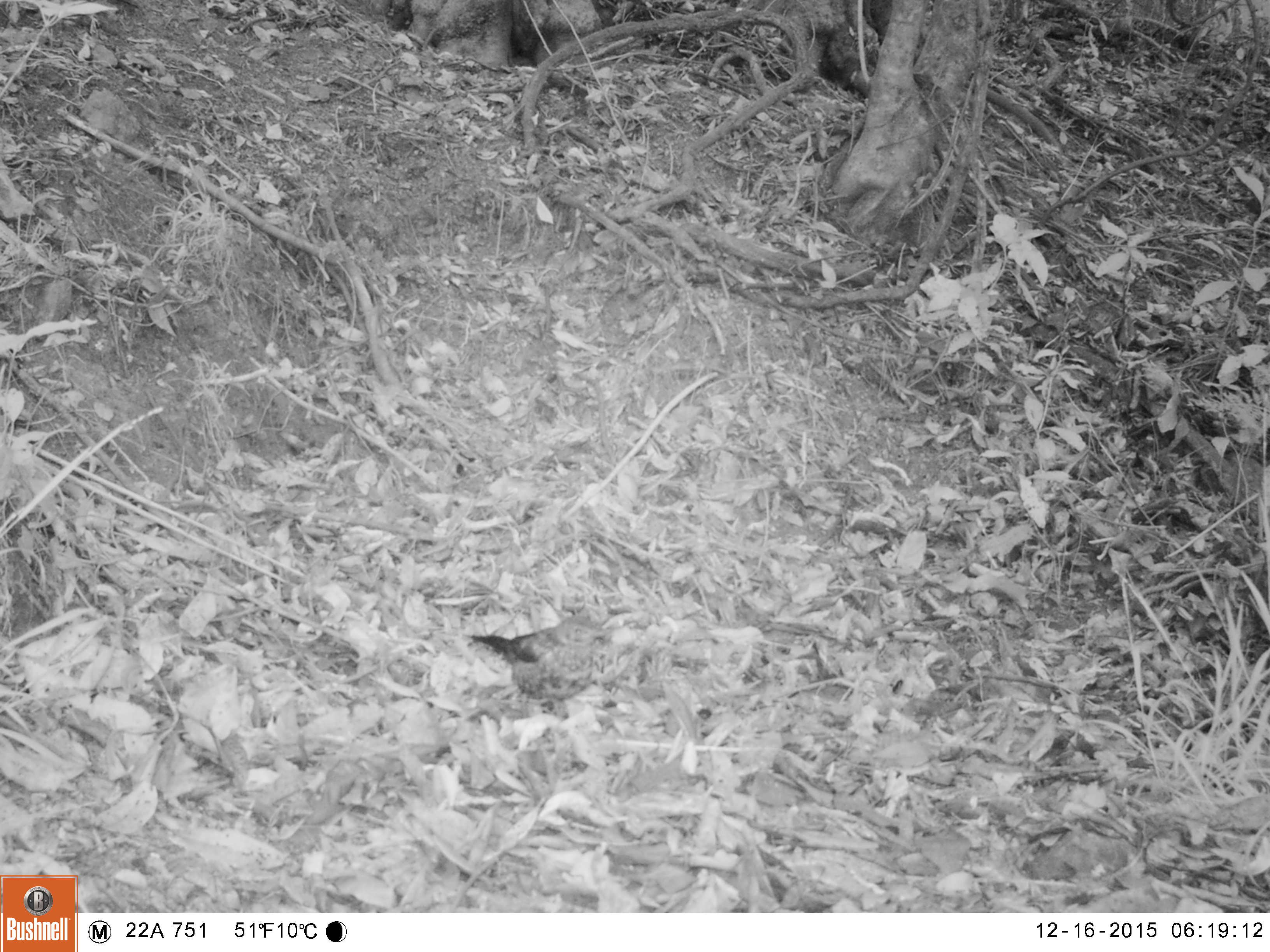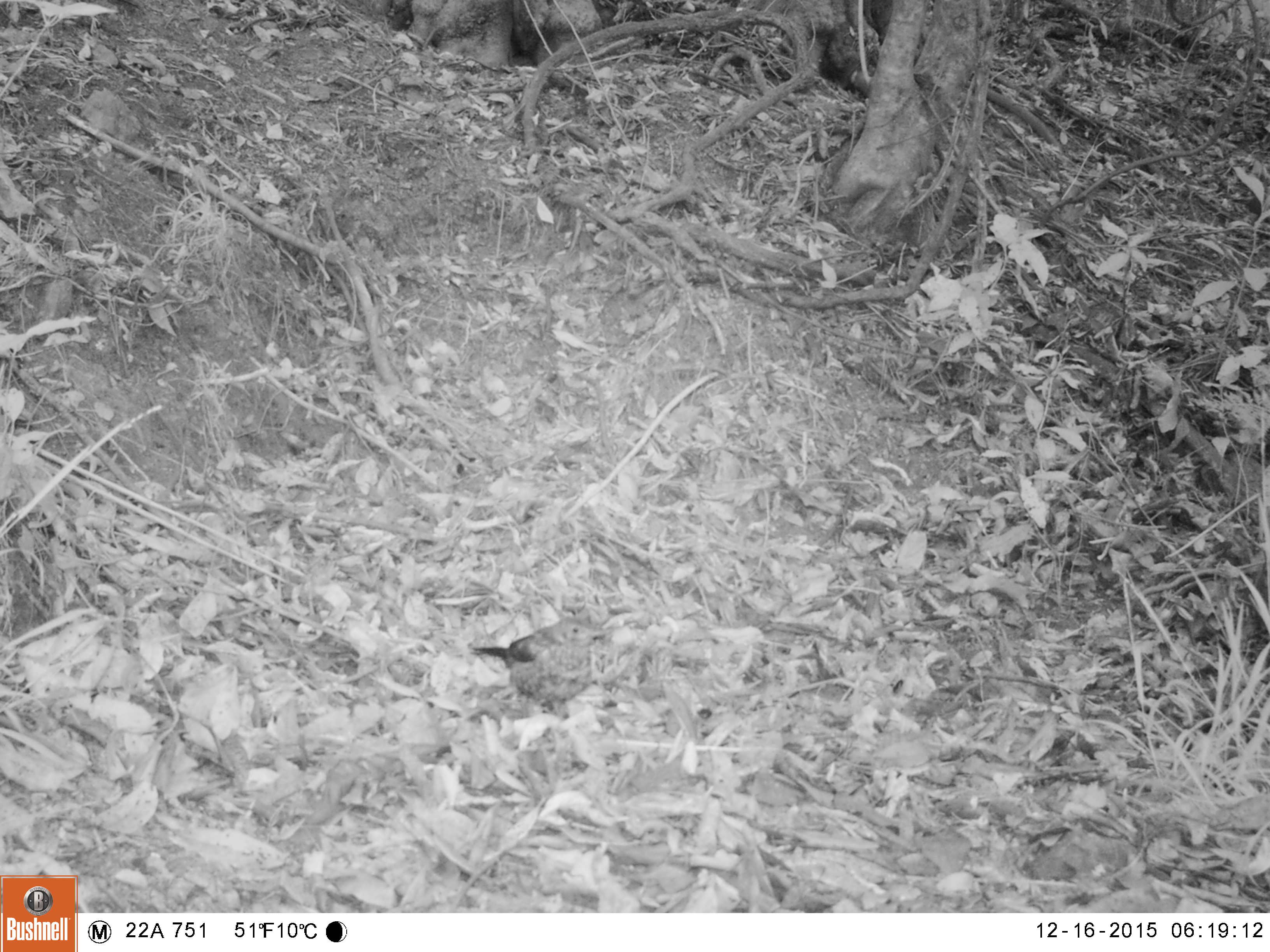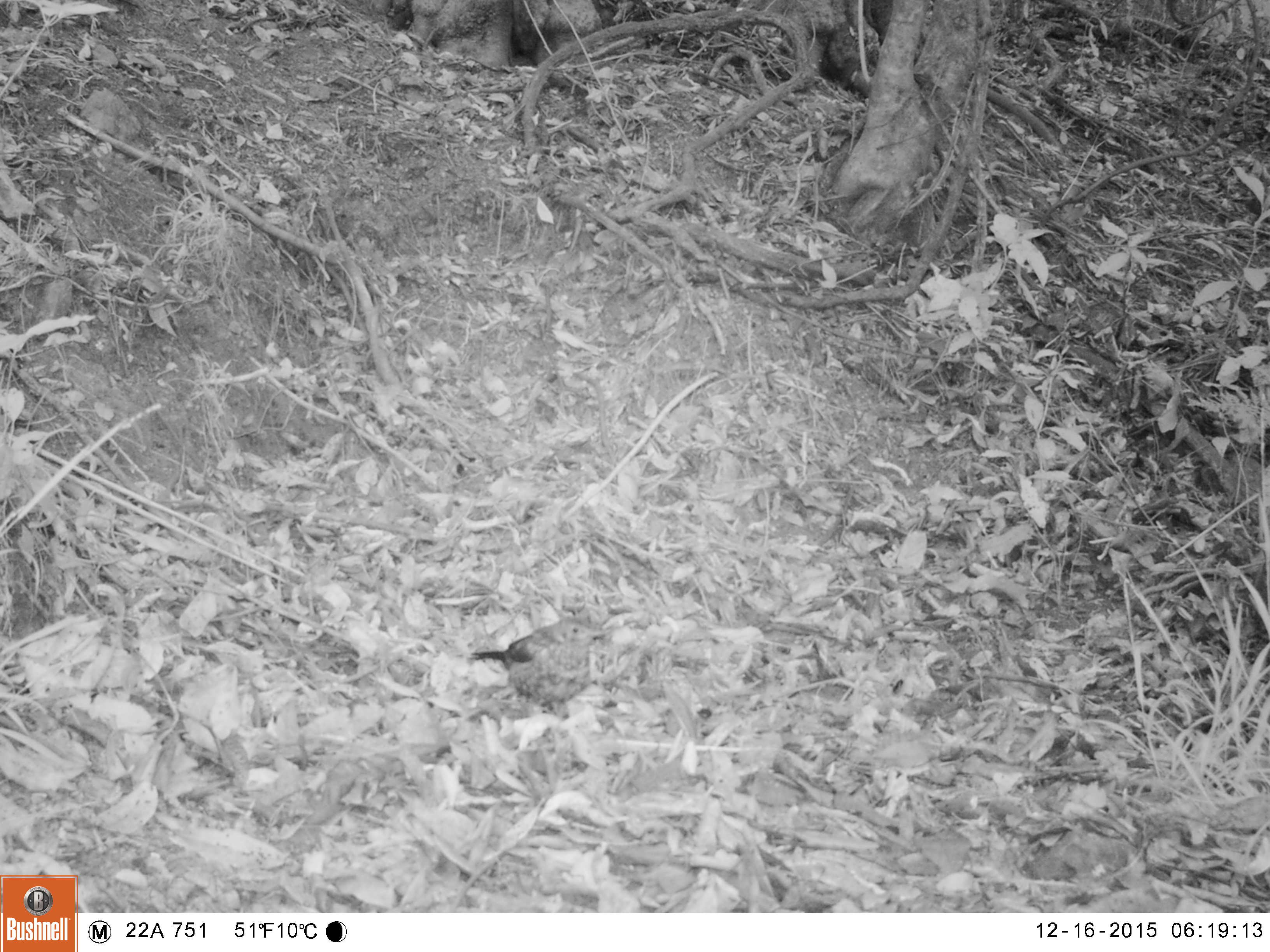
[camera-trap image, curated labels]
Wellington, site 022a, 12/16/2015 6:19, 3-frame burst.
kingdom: Animalia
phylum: Chordata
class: Aves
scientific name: Aves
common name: bird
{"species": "bird (Aves)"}